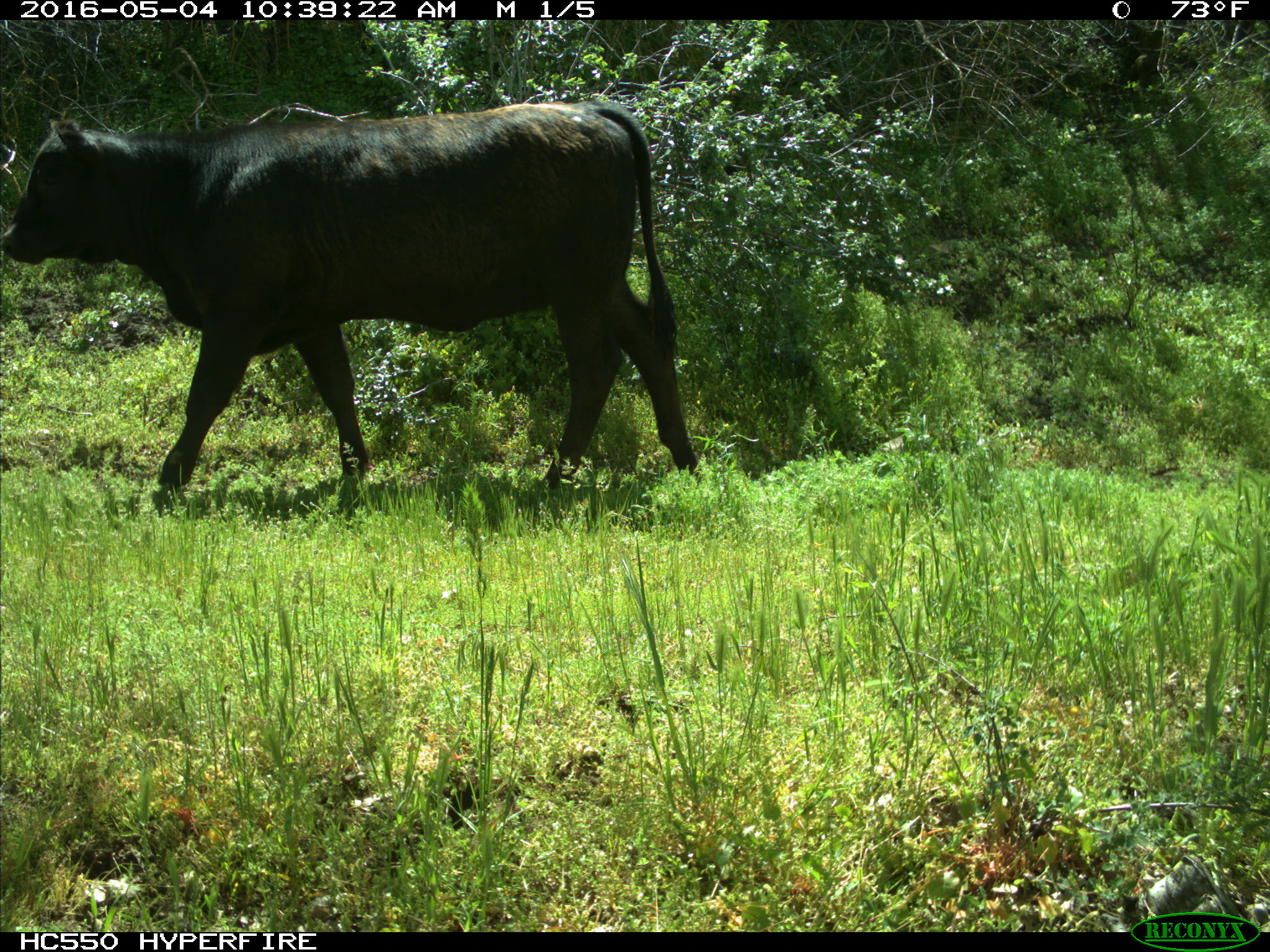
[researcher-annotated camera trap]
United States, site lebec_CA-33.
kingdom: Animalia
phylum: Chordata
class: Mammalia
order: Artiodactyla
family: Bovidae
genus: Bos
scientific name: Bos taurus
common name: domestic cow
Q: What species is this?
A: Bos taurus (domestic cow).